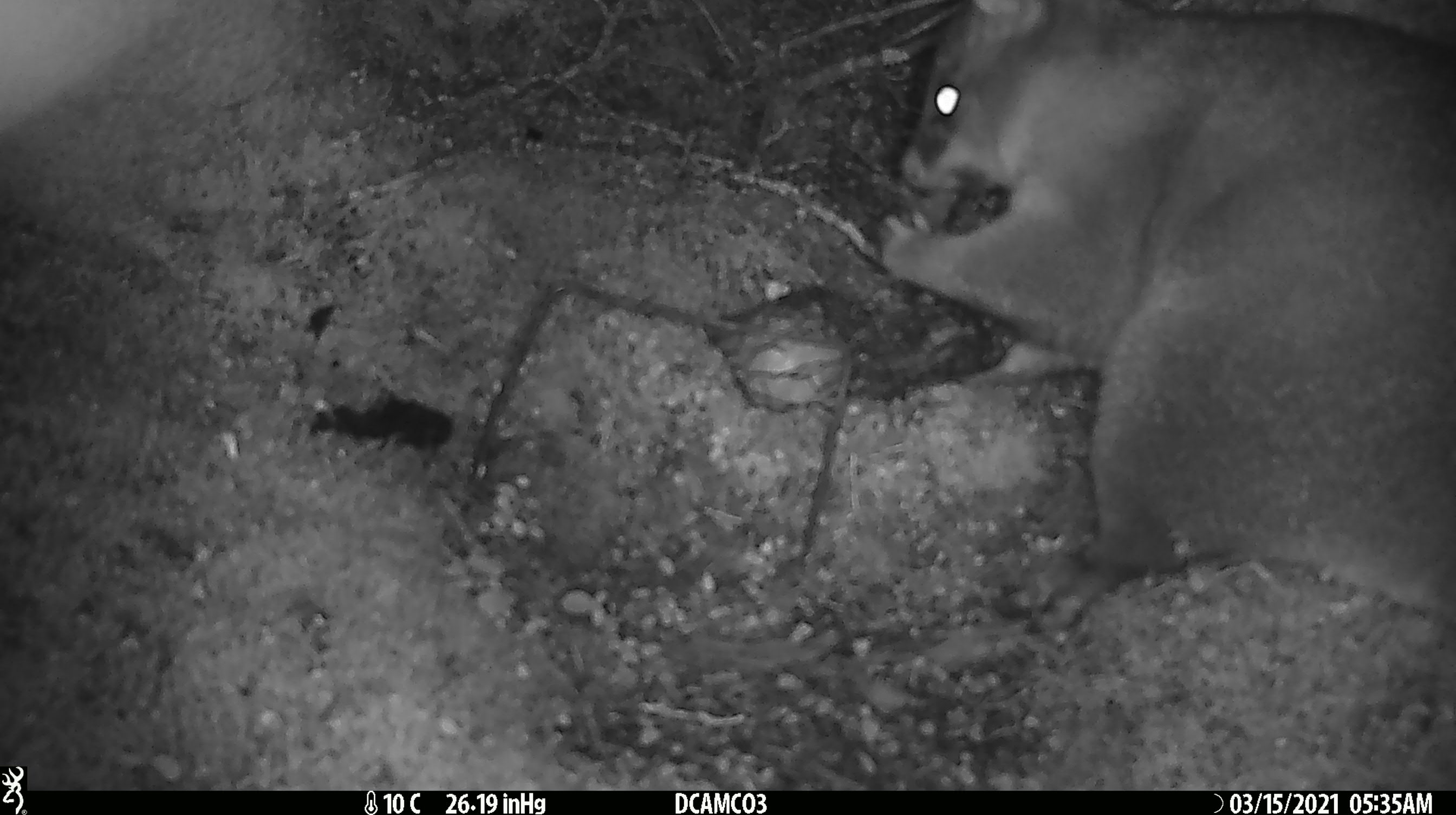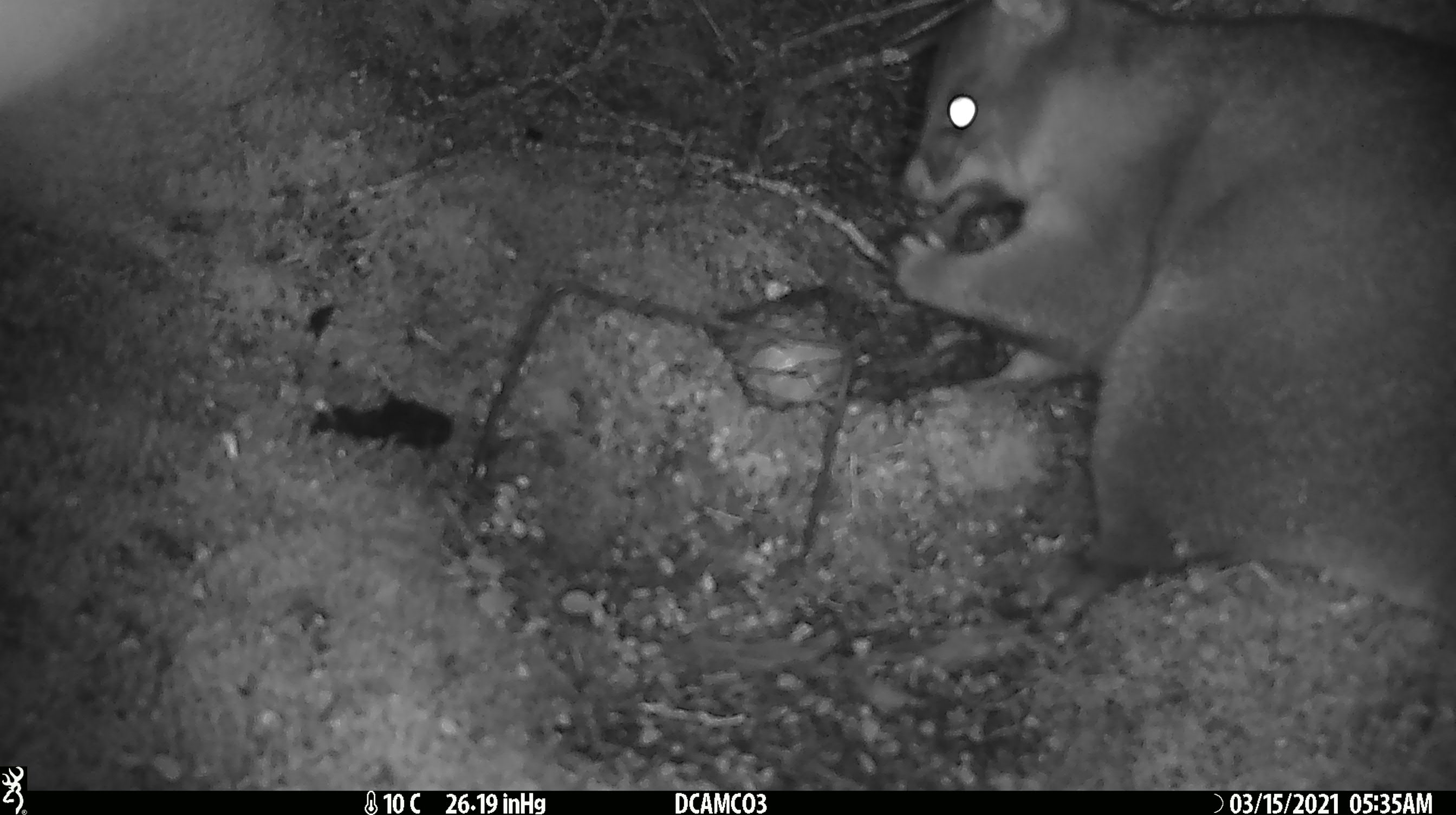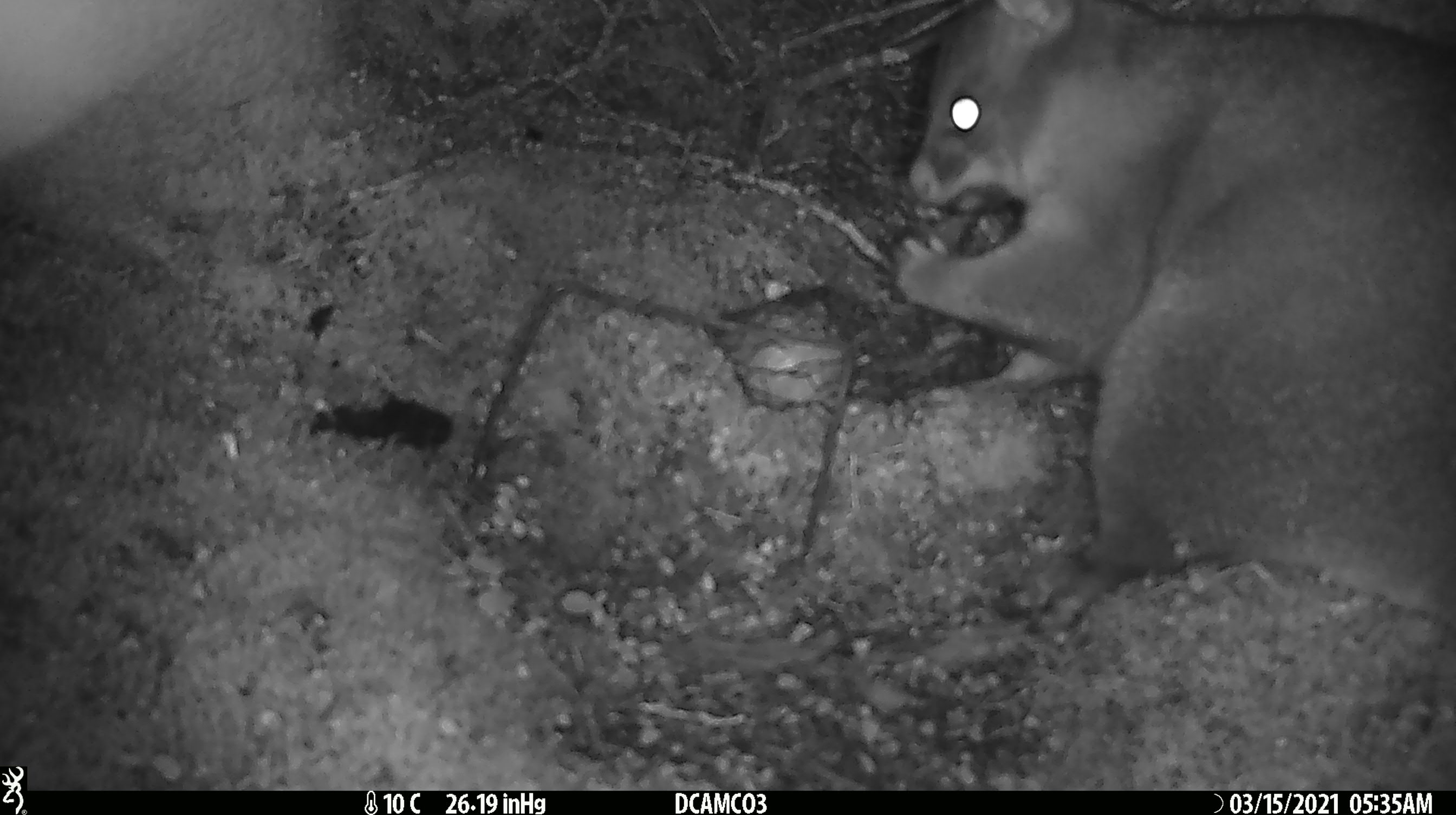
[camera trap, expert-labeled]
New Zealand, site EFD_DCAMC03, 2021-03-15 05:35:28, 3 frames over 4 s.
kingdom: Animalia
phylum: Chordata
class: Mammalia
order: Diprotodontia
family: Phalangeridae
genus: Trichosurus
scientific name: Trichosurus vulpecula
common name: common brushtail possum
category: possum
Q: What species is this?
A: Possum (common brushtail possum) (Trichosurus vulpecula).